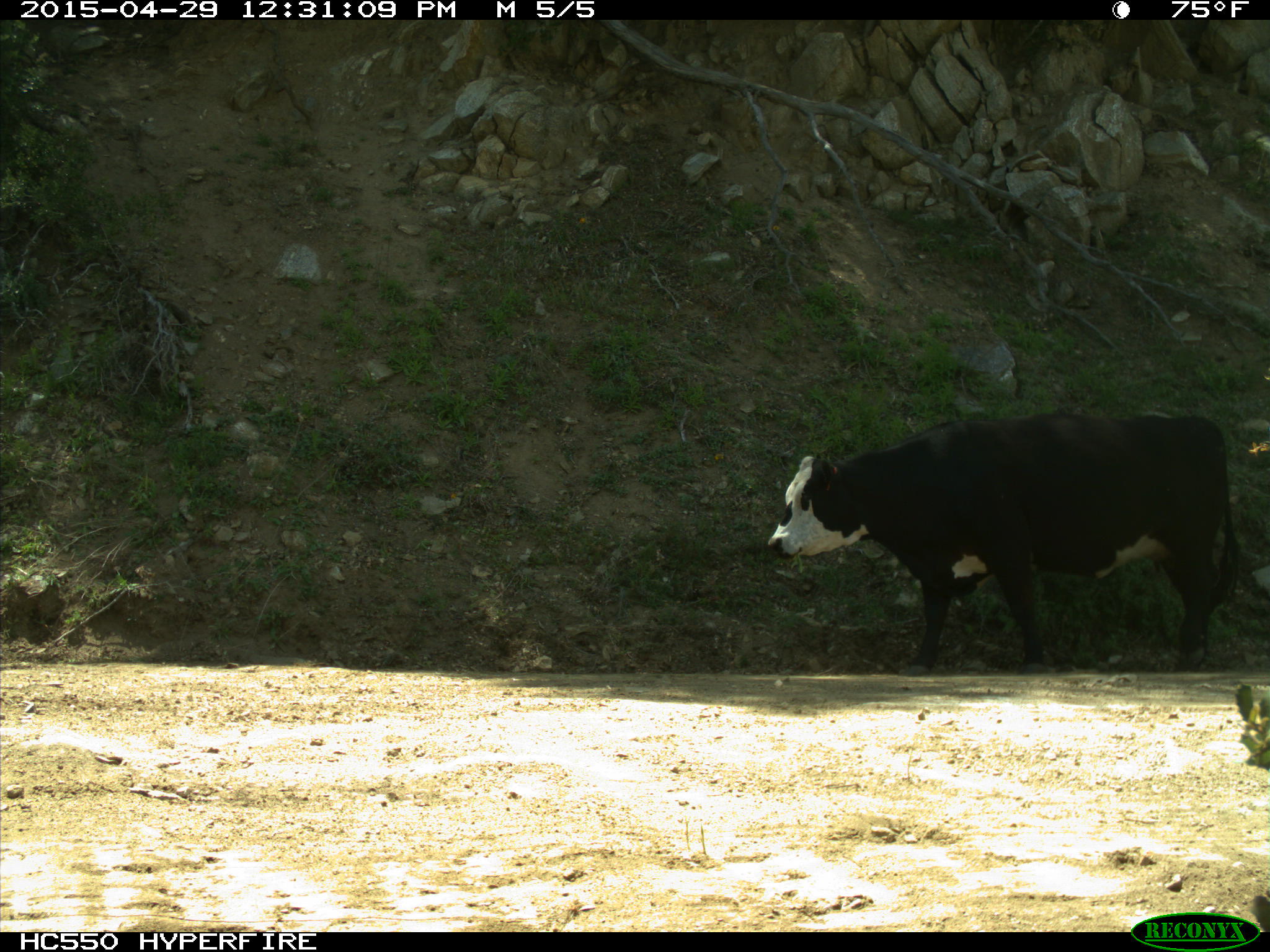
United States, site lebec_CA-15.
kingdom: Animalia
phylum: Chordata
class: Mammalia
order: Artiodactyla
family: Bovidae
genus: Bos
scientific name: Bos taurus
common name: domestic cow